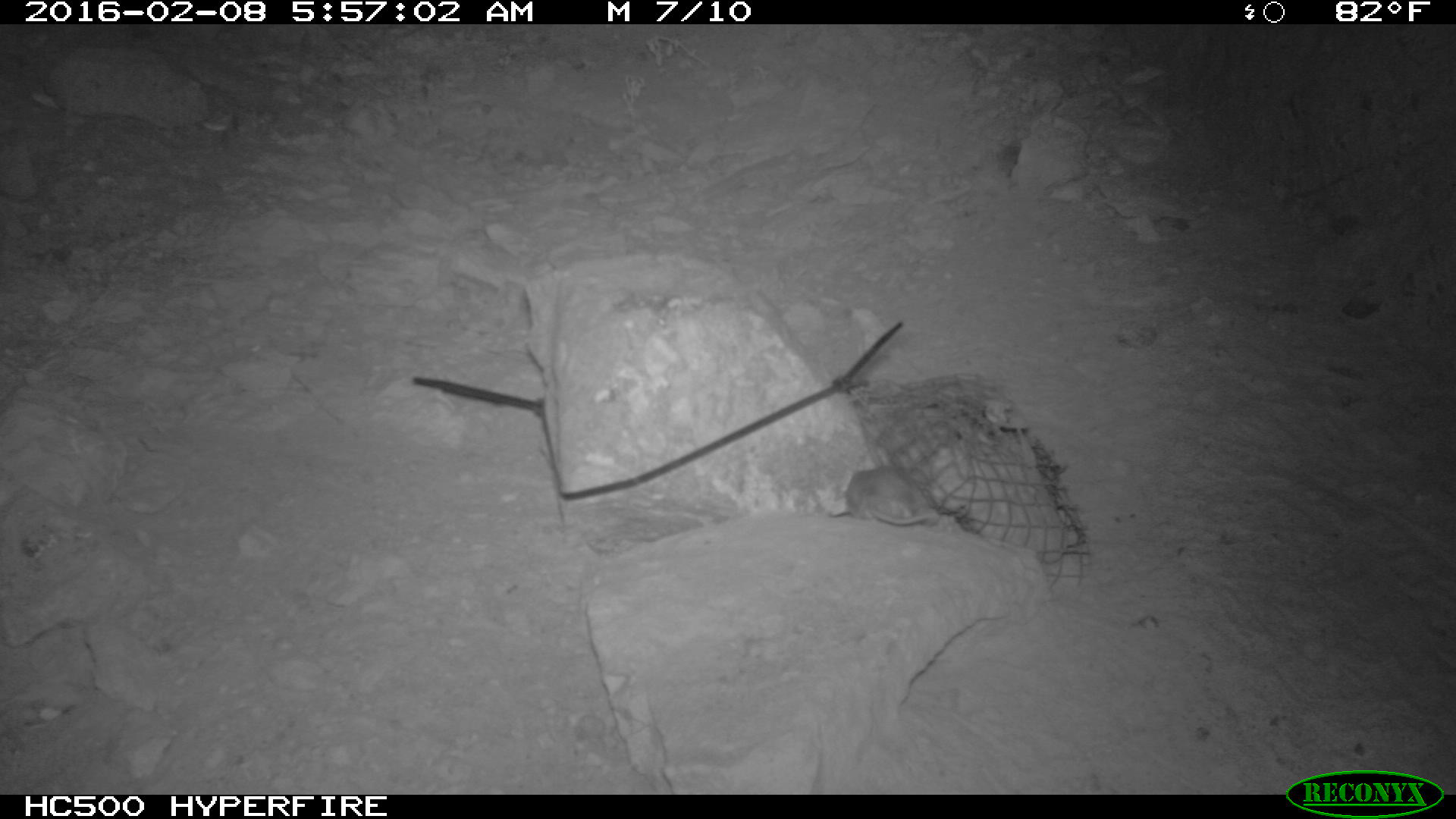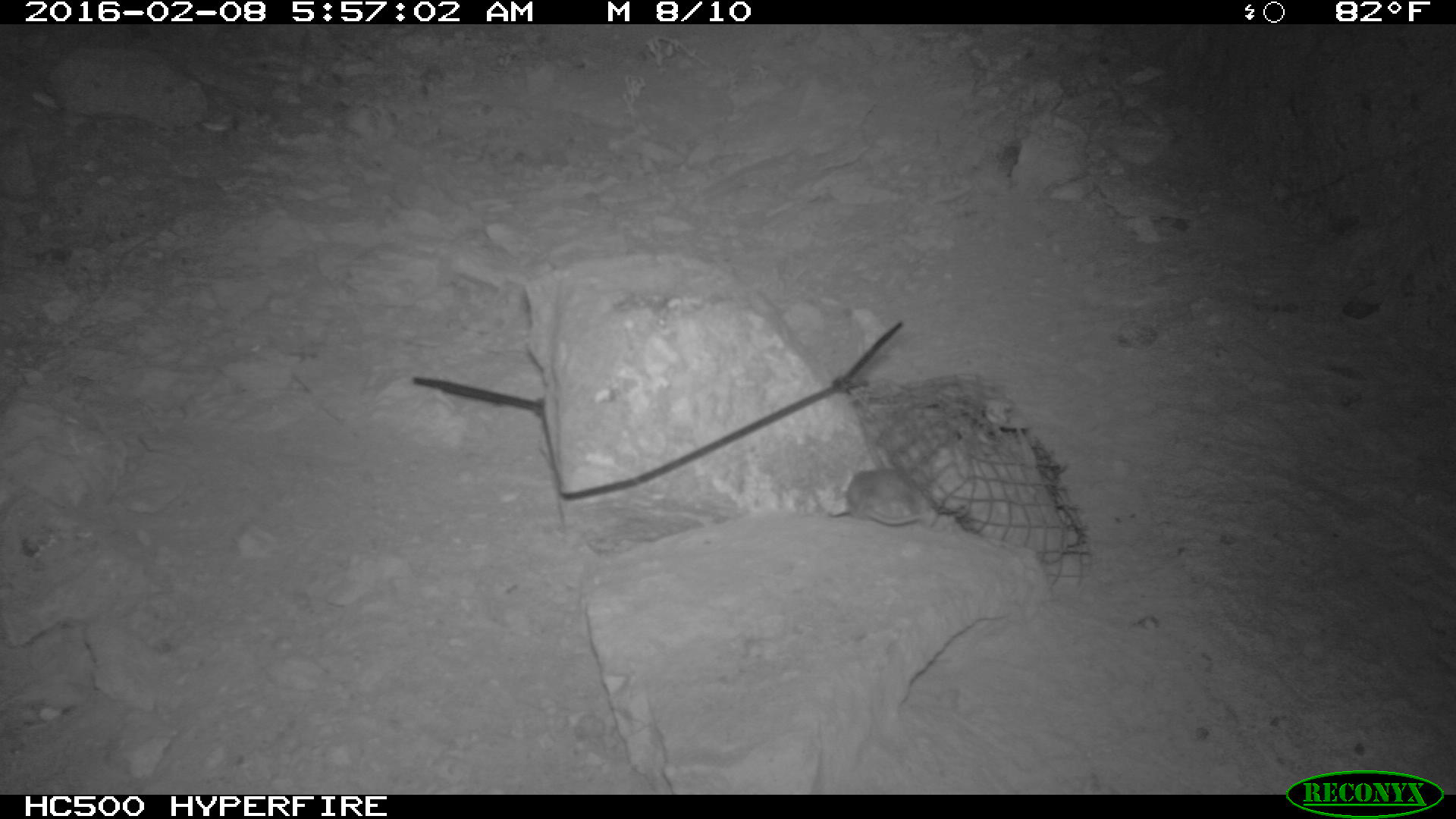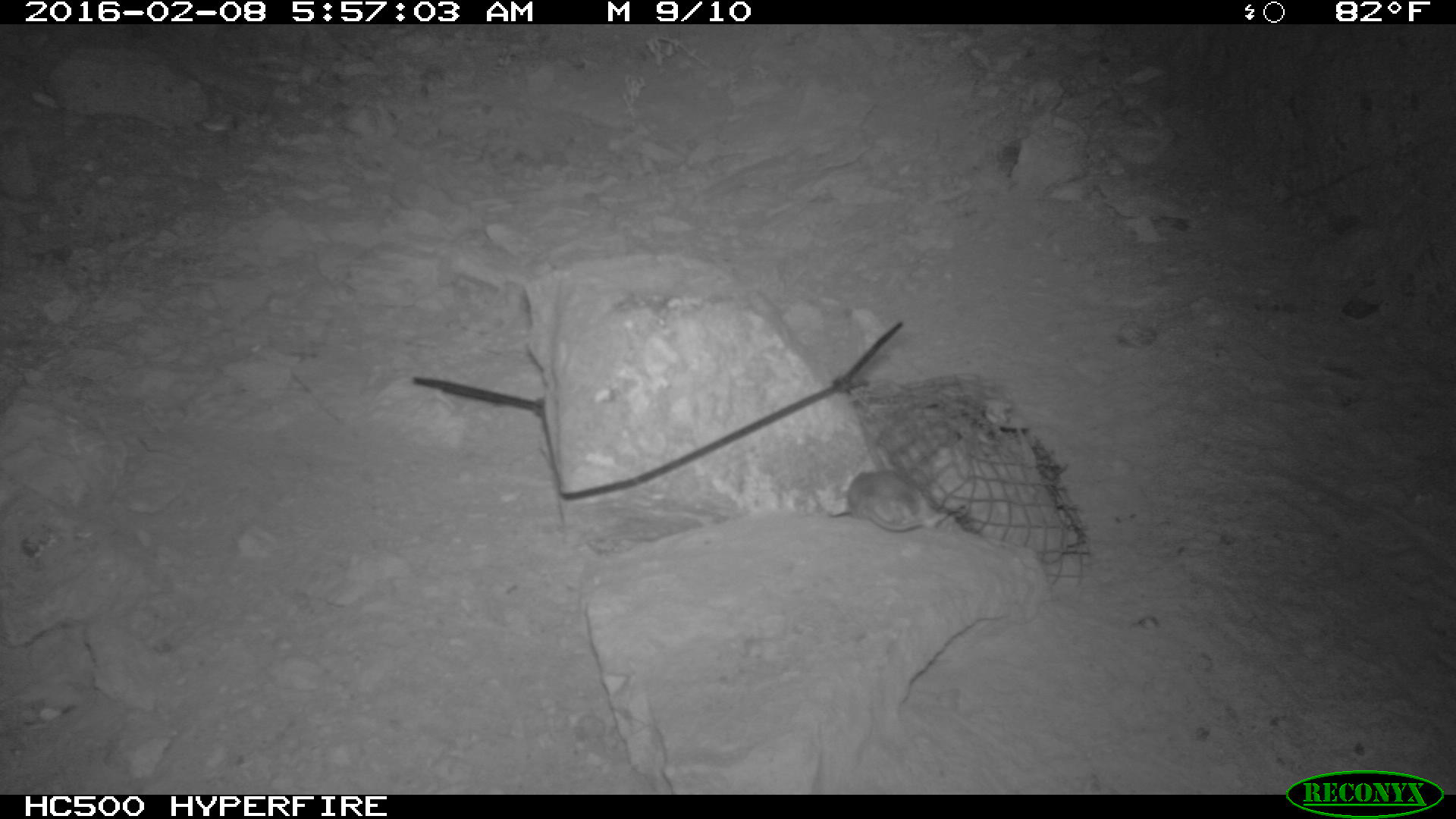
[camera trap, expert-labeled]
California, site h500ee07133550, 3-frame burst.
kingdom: Animalia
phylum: Chordata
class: Mammalia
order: Rodentia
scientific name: Rodentia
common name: rodent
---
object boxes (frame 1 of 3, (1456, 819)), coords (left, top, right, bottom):
rodent: (845, 466, 931, 526)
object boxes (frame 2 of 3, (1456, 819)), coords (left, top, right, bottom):
rodent: (835, 464, 937, 530)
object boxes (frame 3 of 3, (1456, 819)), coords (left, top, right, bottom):
rodent: (846, 468, 947, 532)